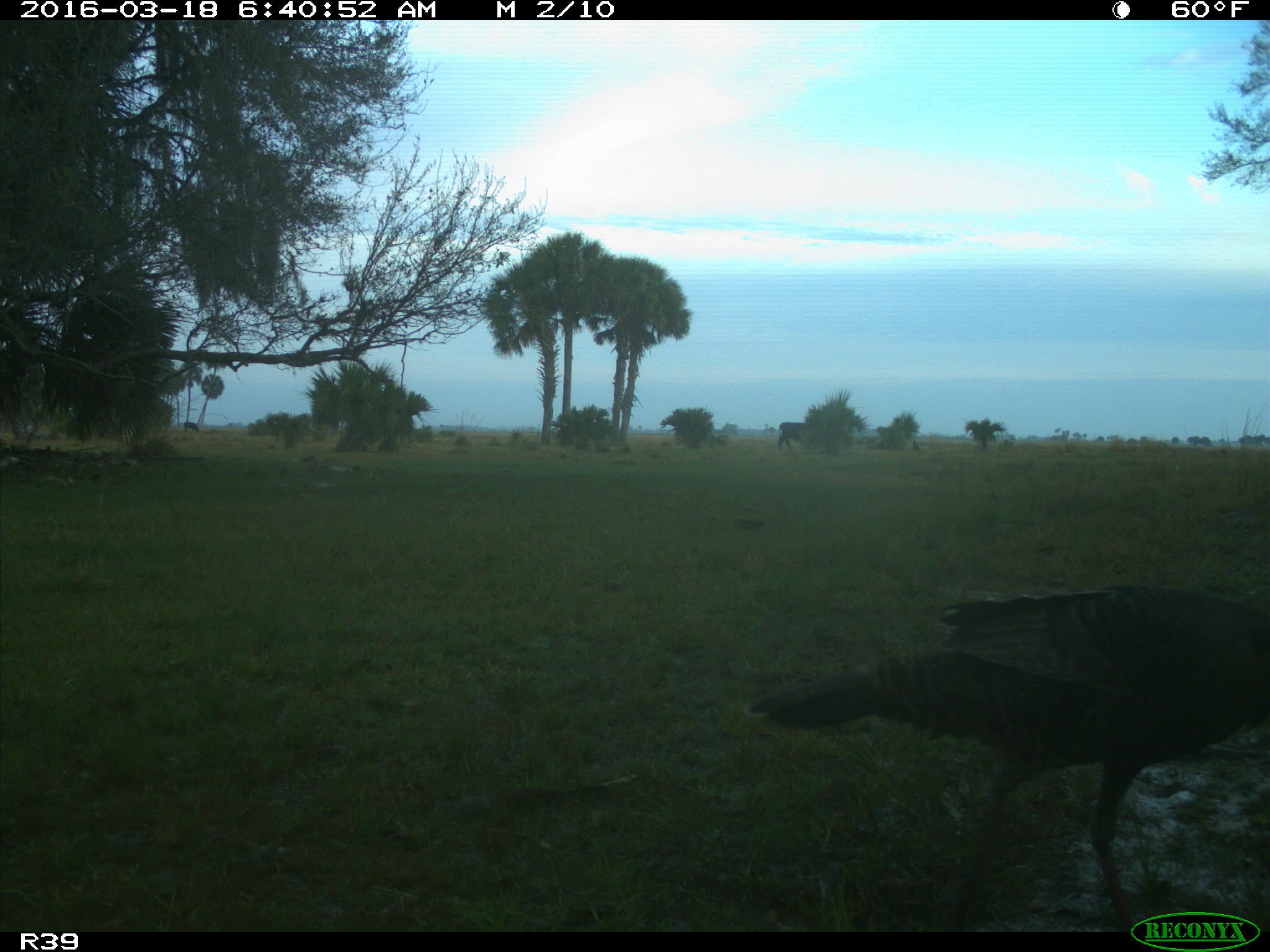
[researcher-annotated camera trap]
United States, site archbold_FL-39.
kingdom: Animalia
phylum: Chordata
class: Aves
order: Galliformes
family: Phasianidae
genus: Meleagris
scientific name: Meleagris gallopavo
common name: wild turkey